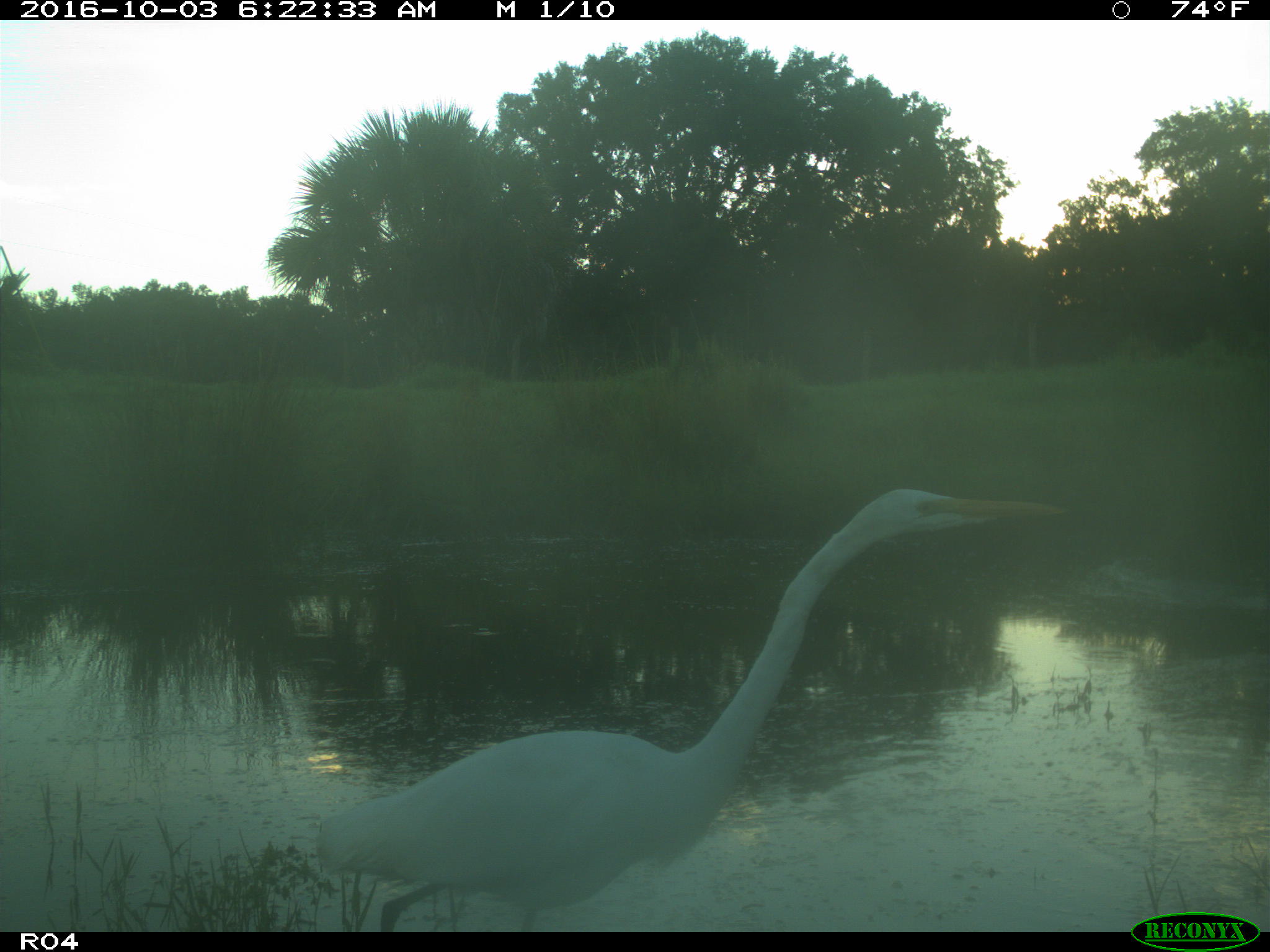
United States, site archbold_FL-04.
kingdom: Animalia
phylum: Chordata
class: Aves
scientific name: Aves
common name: birds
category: unidentified bird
Unidentified bird (birds) (Aves).